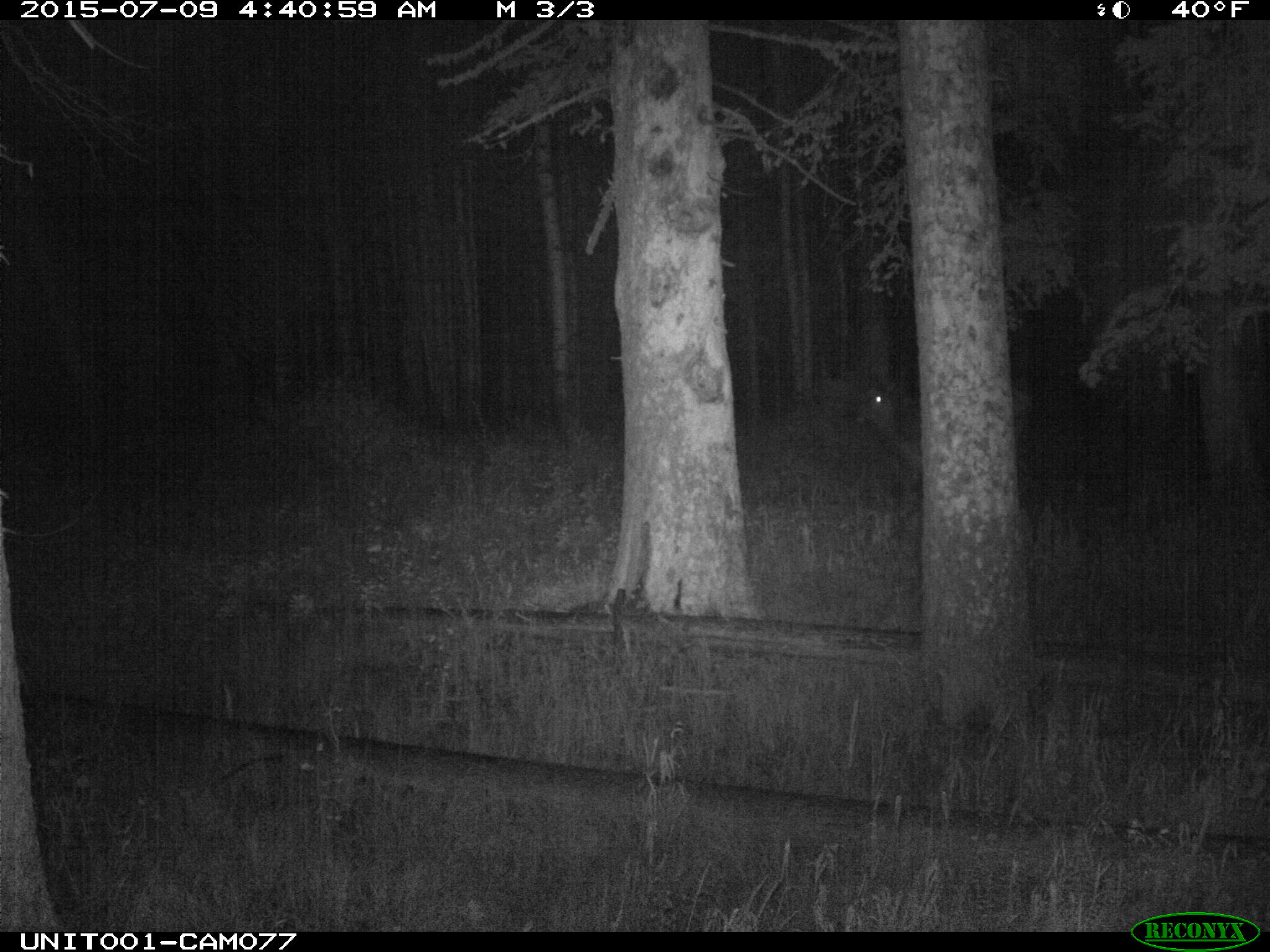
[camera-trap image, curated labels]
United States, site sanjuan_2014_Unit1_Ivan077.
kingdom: Animalia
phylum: Chordata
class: Mammalia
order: Artiodactyla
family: Cervidae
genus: Cervus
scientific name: Cervus elaphus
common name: red deer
Cervus elaphus (red deer).